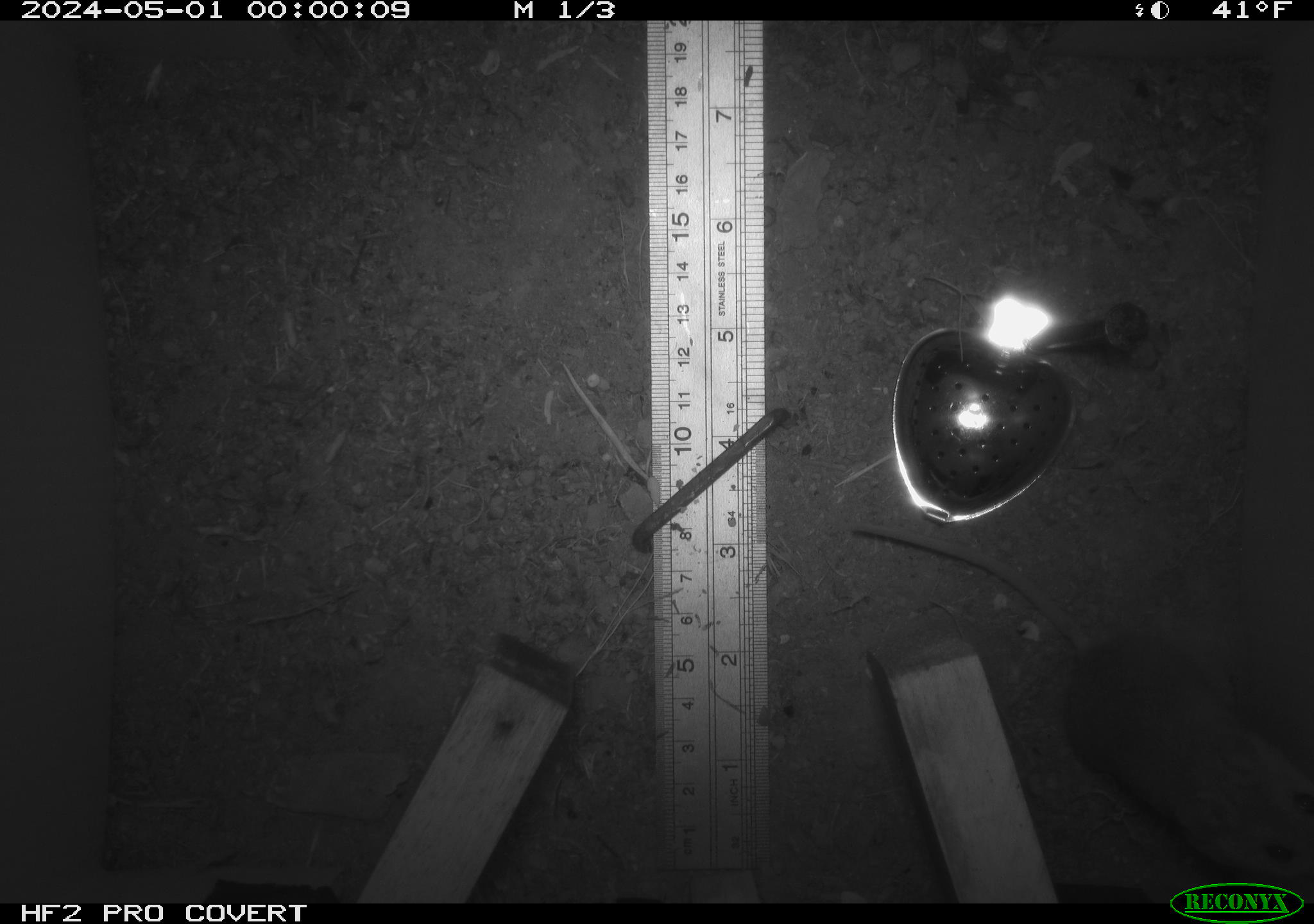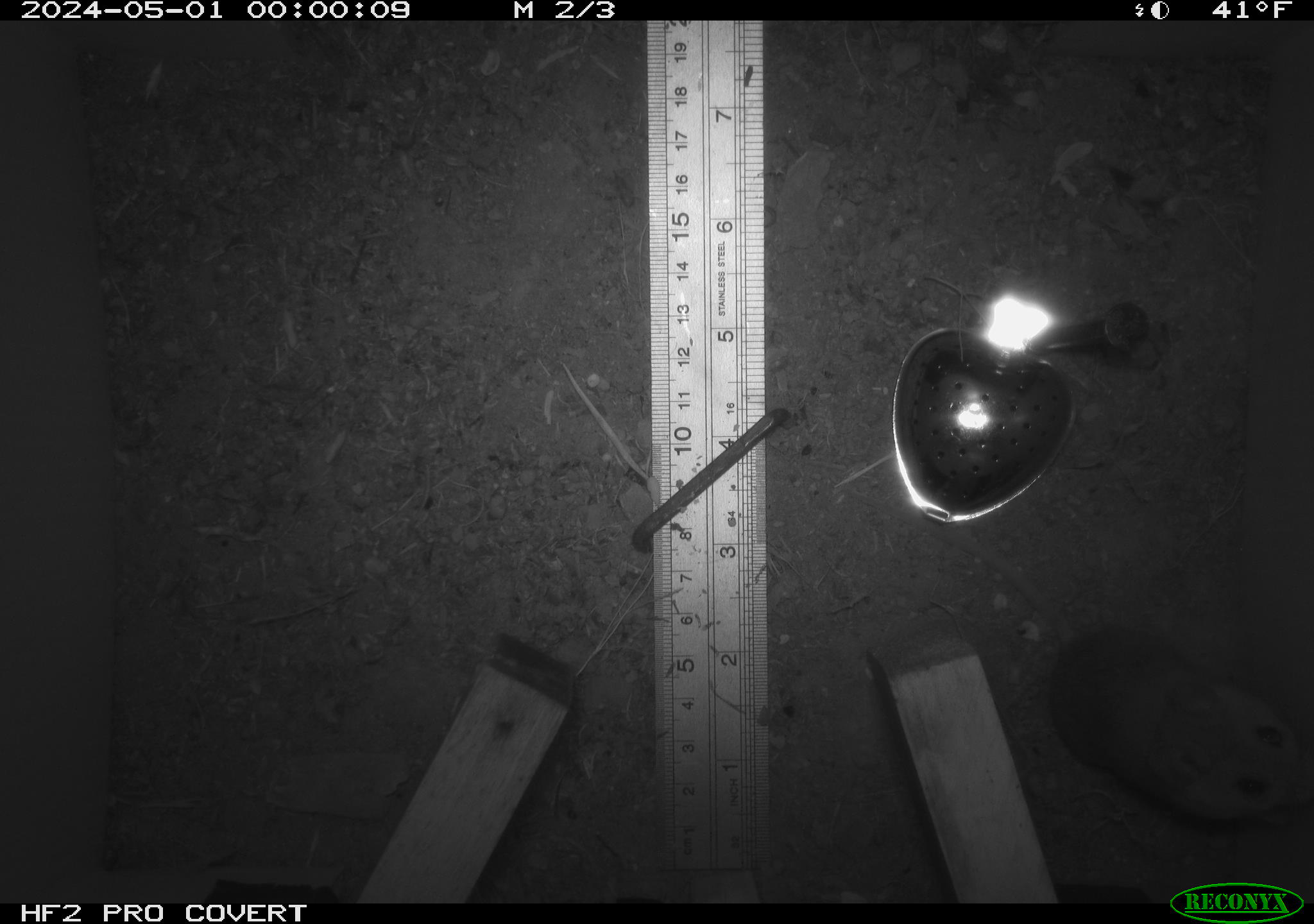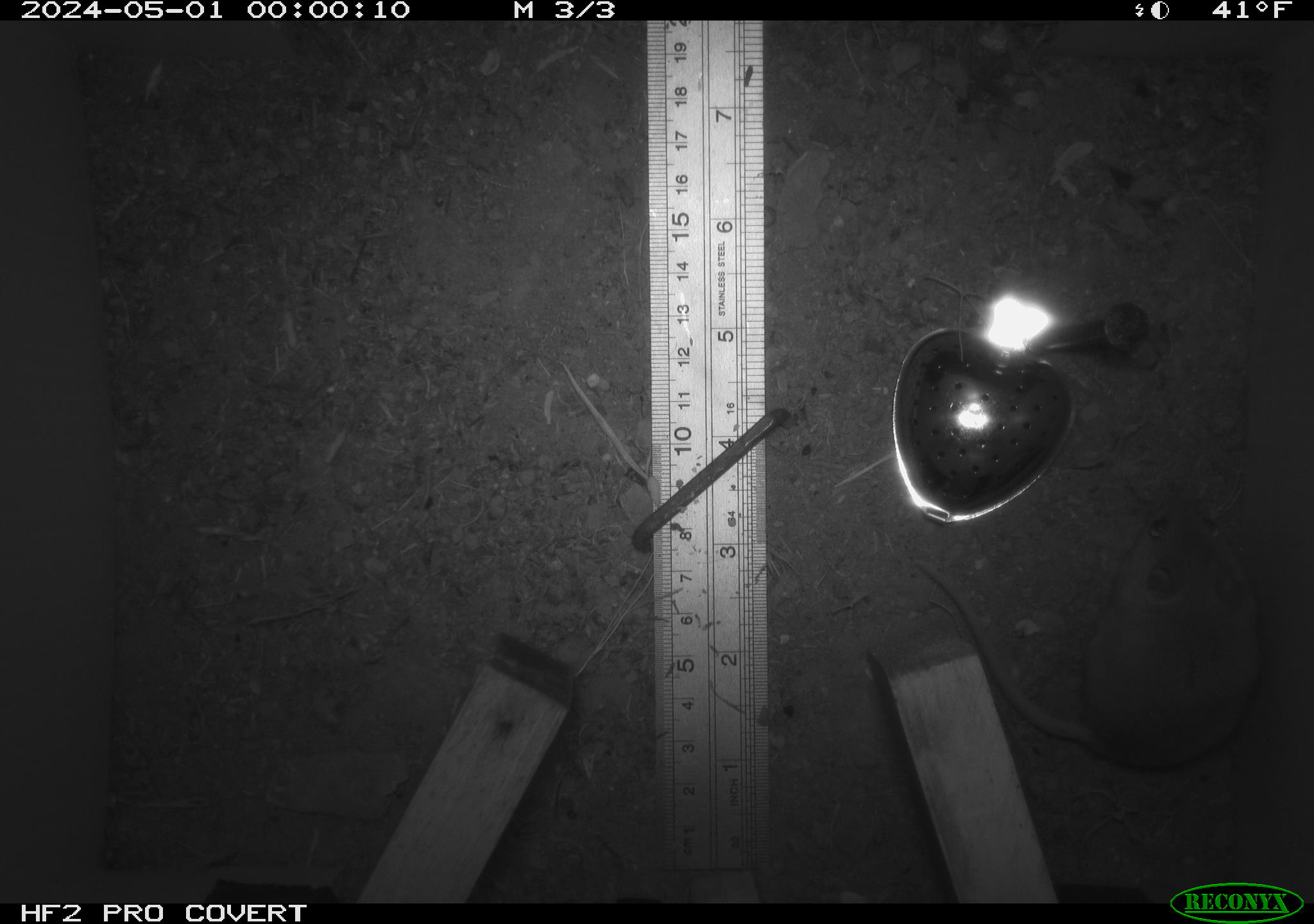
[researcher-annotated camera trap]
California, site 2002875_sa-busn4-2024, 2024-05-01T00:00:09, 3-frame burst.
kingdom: Animalia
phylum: Chordata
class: Mammalia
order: Rodentia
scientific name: Rodentia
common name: rodent